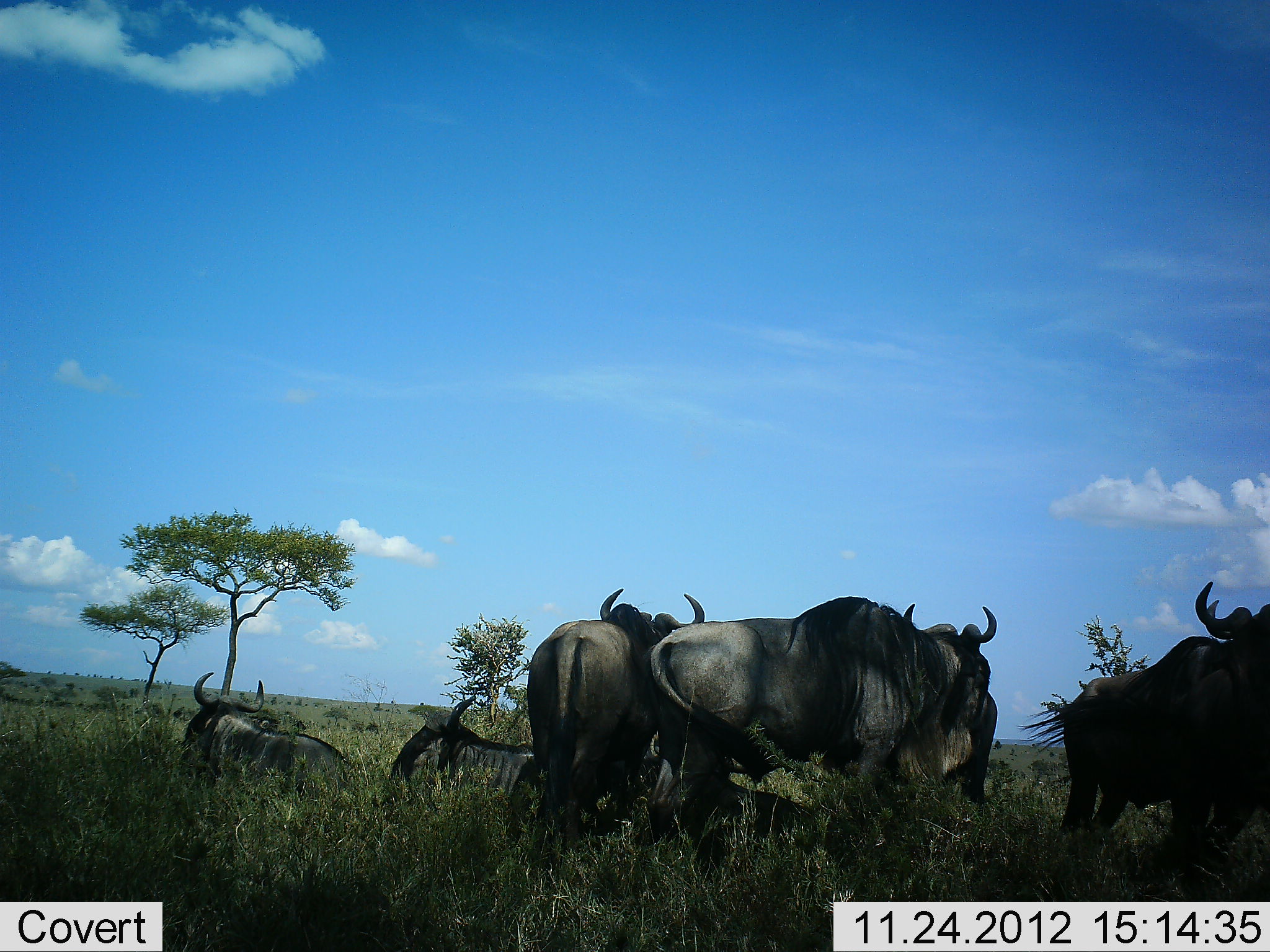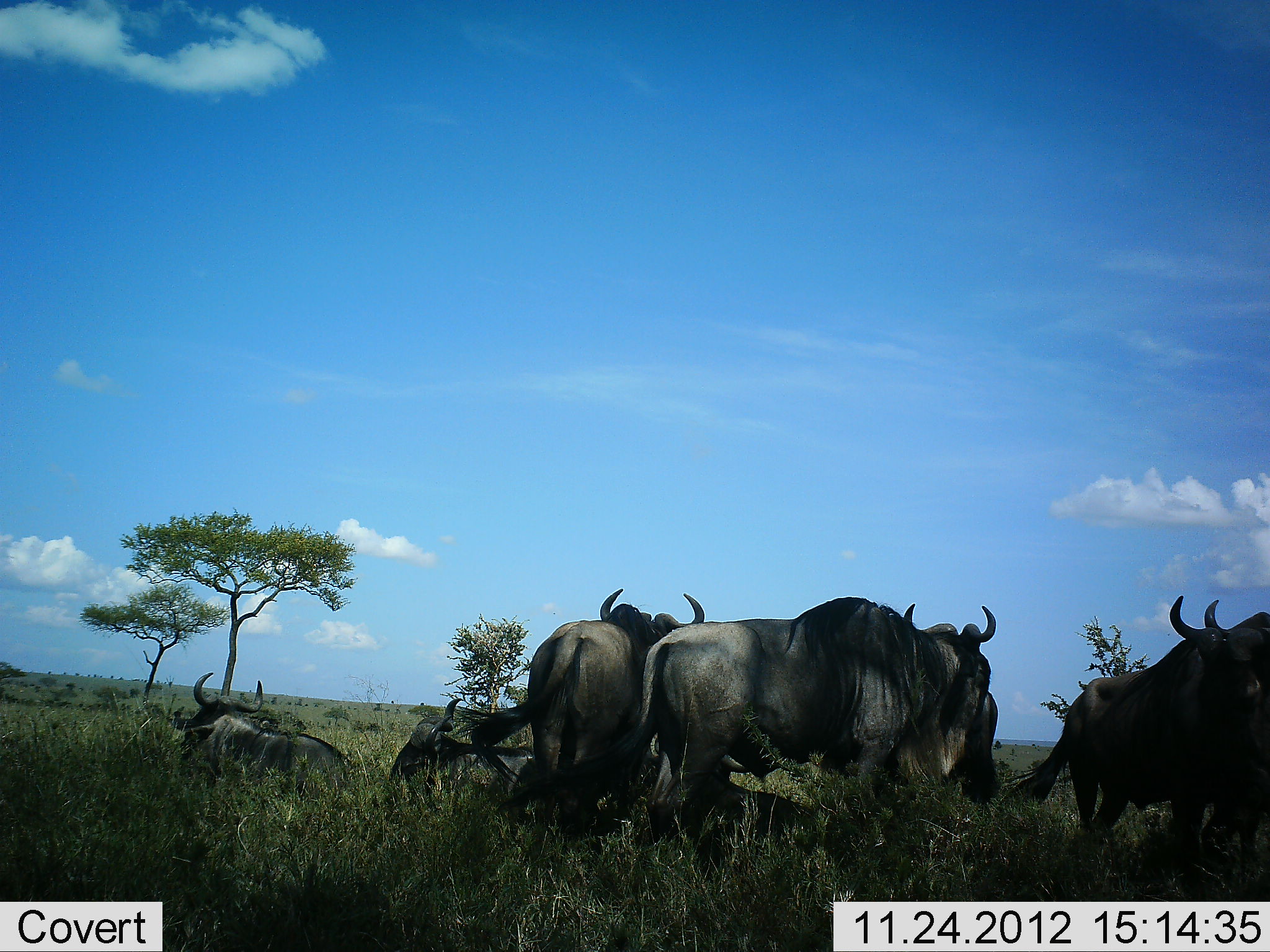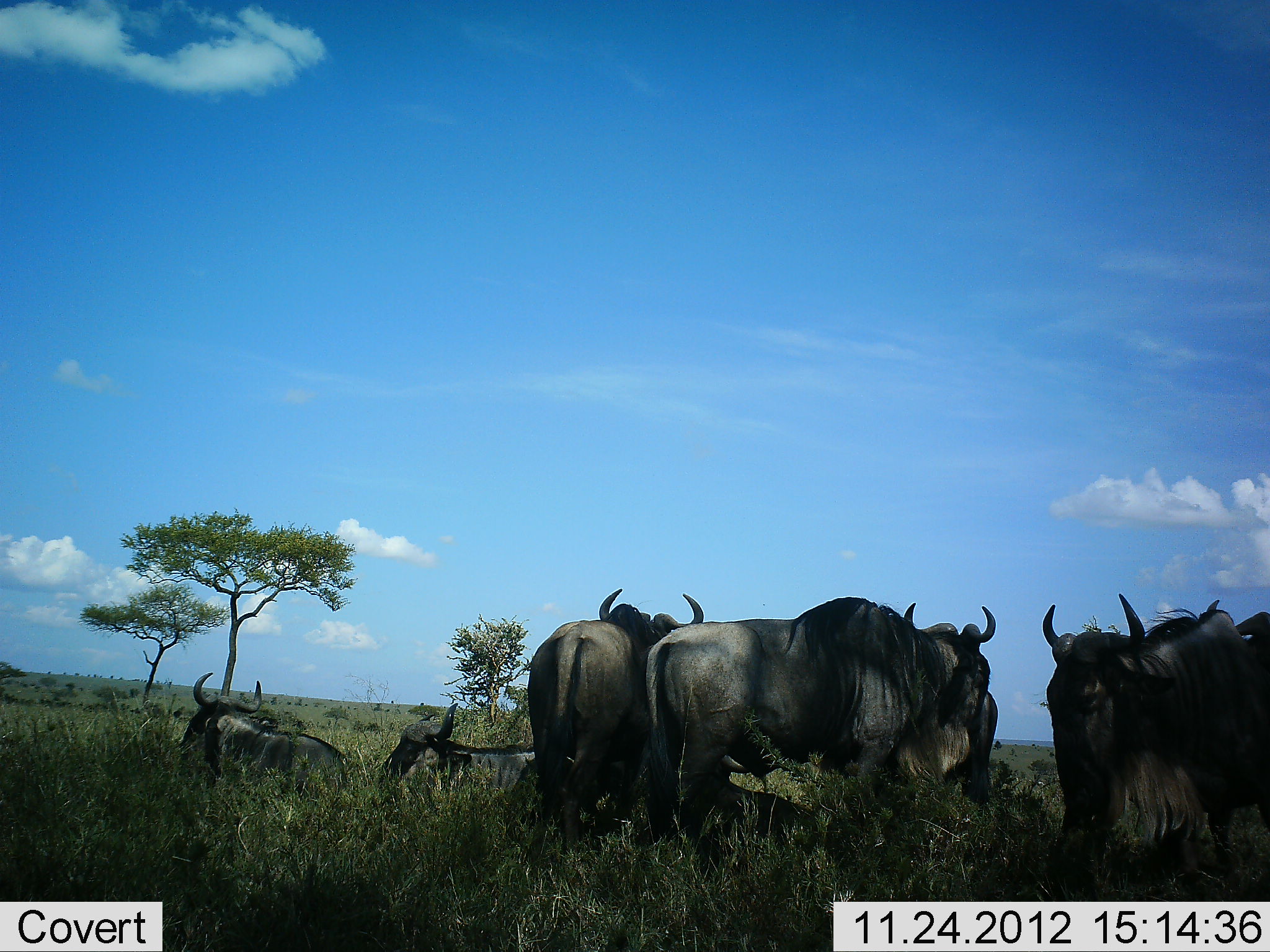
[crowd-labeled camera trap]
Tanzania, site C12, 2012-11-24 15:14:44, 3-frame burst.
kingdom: Animalia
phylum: Chordata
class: Mammalia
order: Artiodactyla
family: Bovidae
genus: Connochaetes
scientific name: Connochaetes taurinus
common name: blue wildebeest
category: wildebeest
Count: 7.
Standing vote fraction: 90%.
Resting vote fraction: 70%.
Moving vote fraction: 40%.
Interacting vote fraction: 10%.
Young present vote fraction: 0%.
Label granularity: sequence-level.